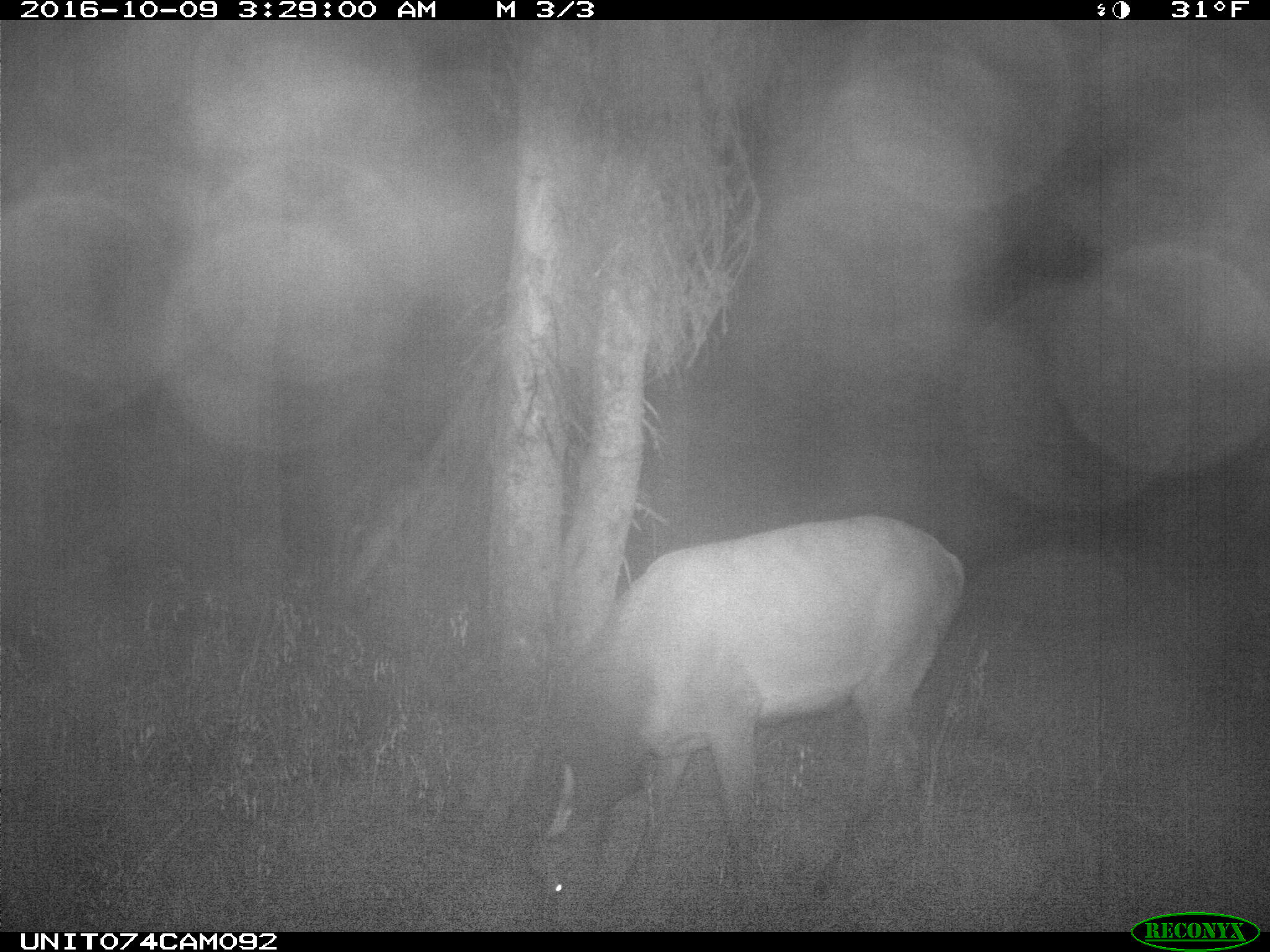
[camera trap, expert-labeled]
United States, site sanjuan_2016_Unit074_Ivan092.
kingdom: Animalia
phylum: Chordata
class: Mammalia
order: Artiodactyla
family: Cervidae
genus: Cervus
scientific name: Cervus elaphus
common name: red deer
Cervus elaphus (red deer).